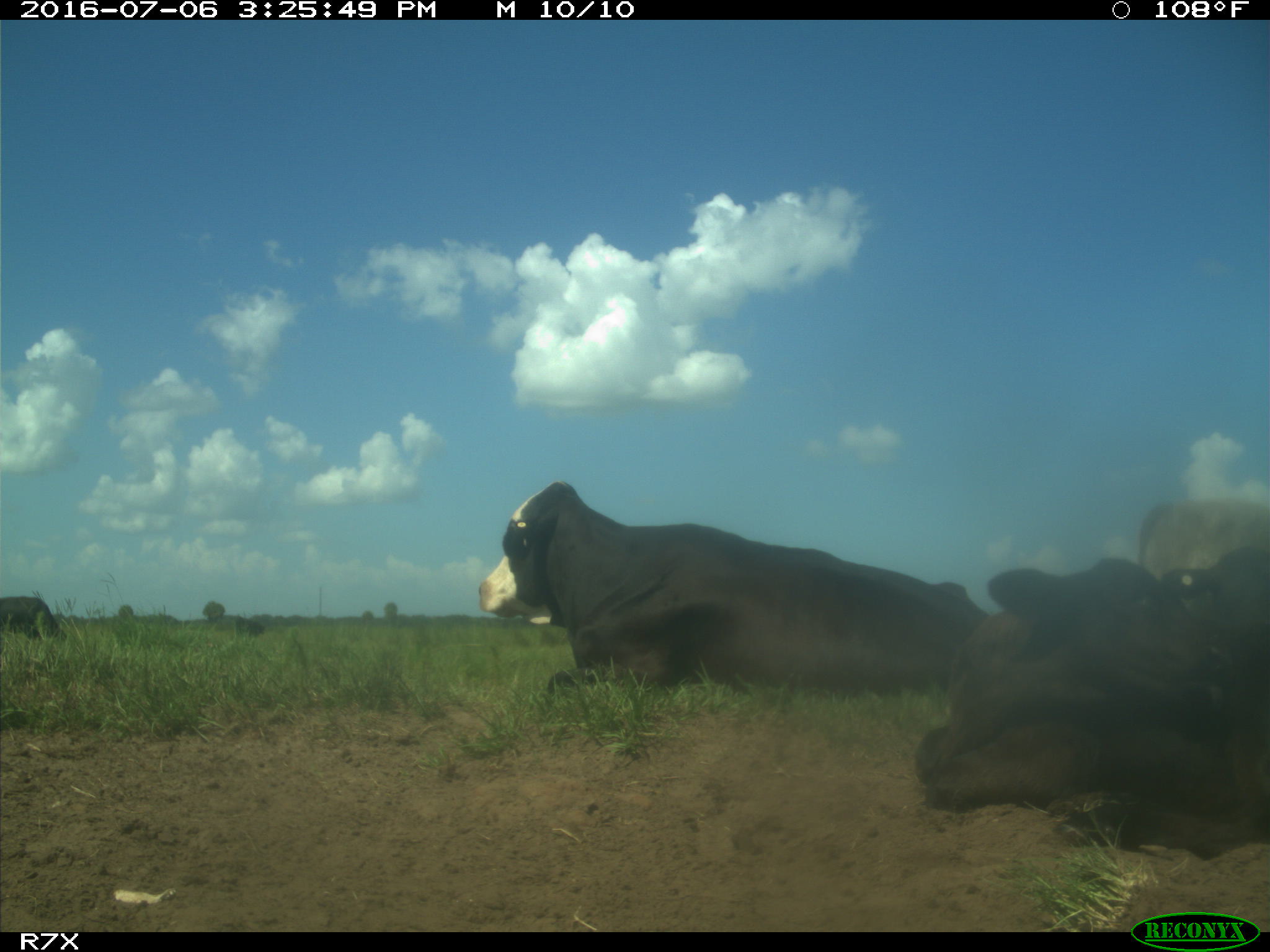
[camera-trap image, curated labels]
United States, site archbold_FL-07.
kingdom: Animalia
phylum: Chordata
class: Mammalia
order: Artiodactyla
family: Bovidae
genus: Bos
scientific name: Bos taurus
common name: domestic cow